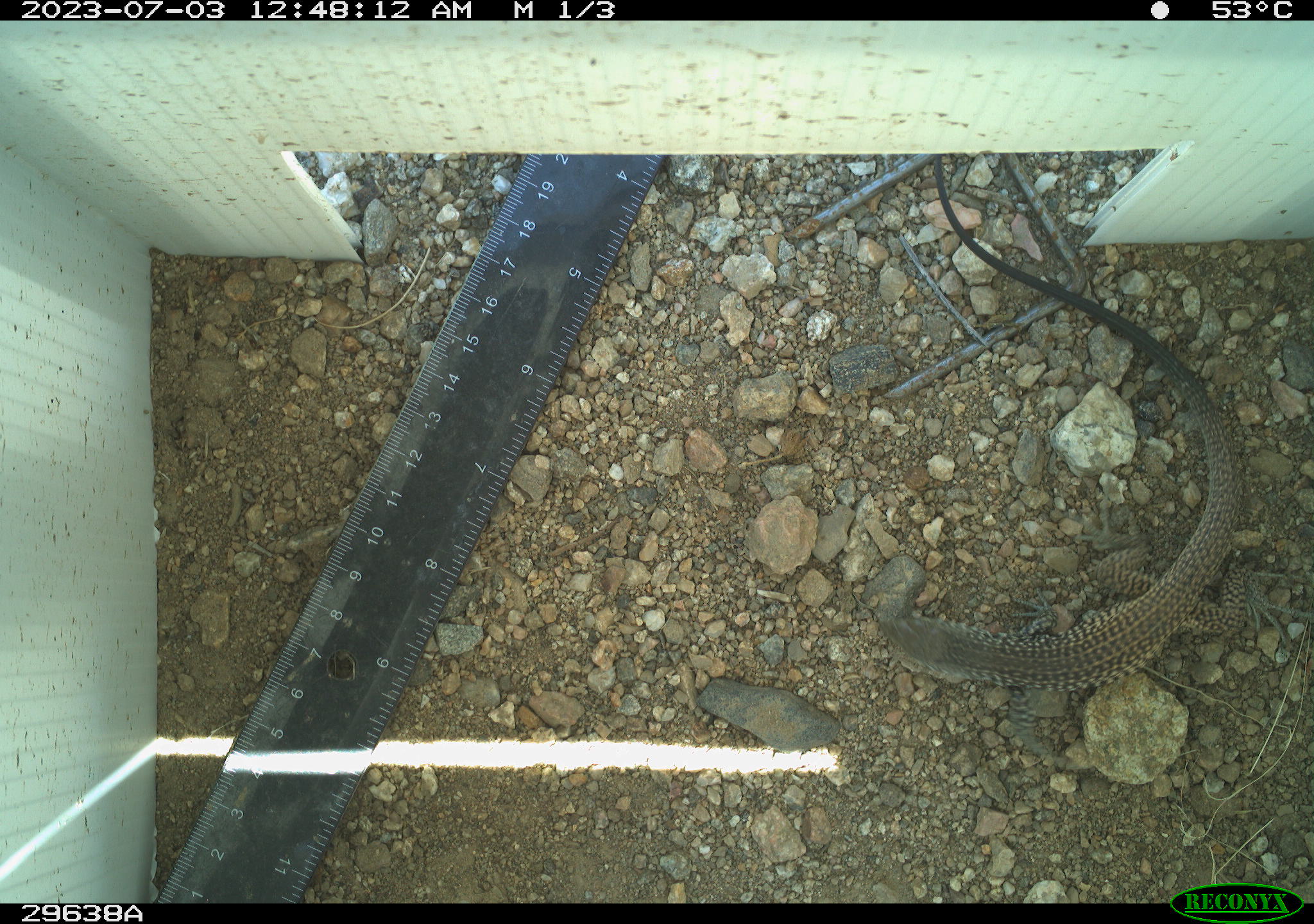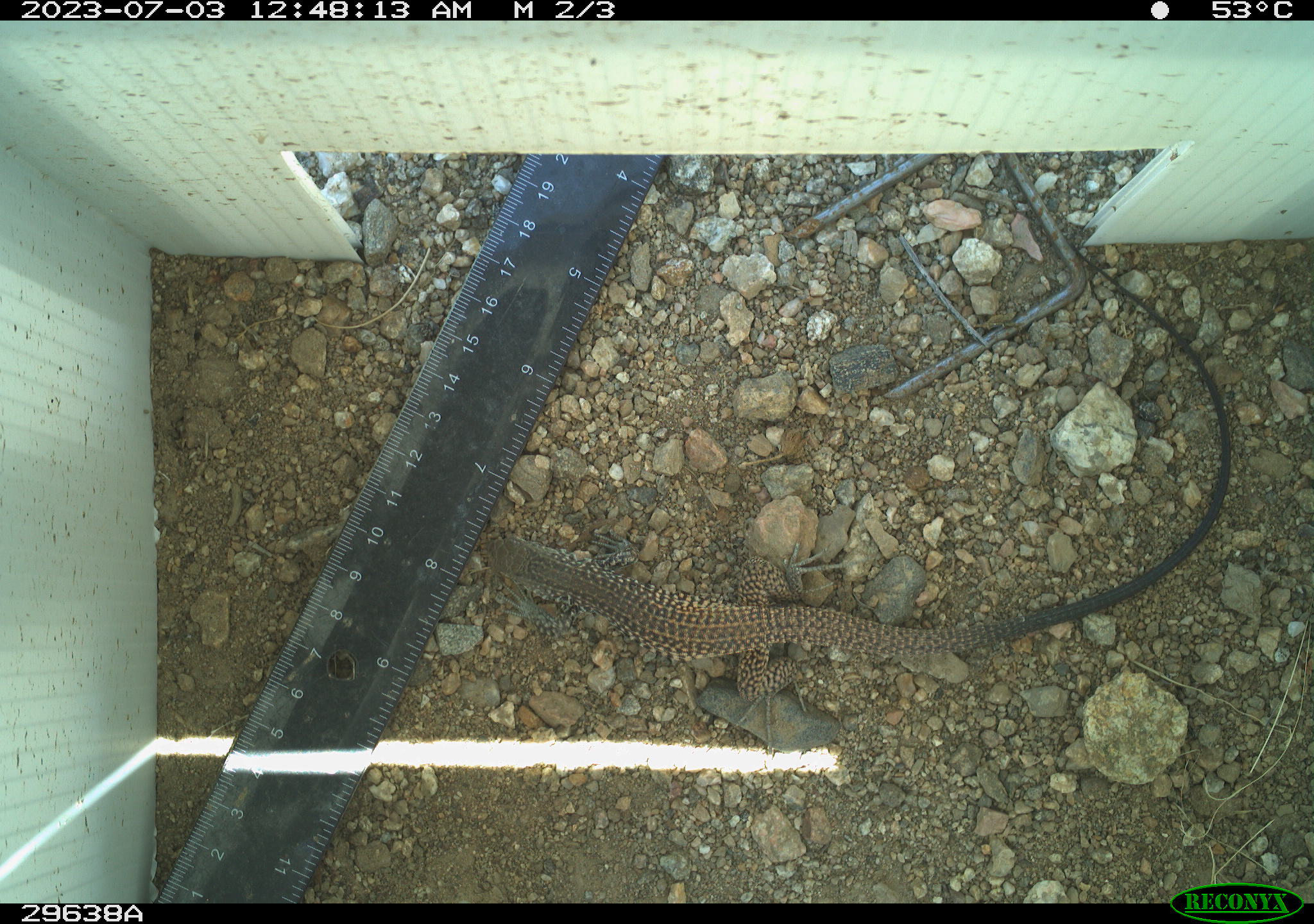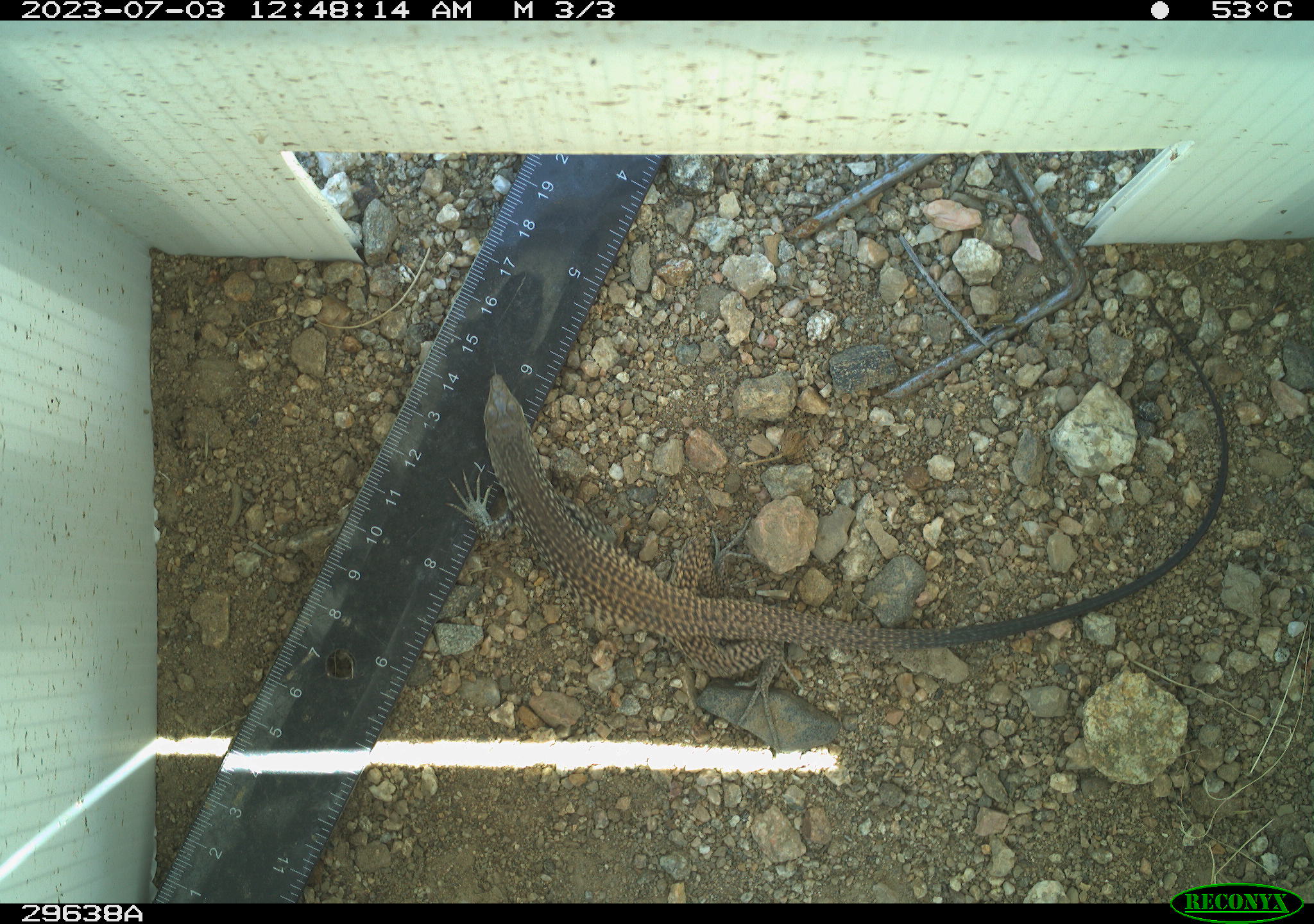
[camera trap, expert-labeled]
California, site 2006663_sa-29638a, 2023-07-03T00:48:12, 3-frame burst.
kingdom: Animalia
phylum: Chordata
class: Reptilia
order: Squamata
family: Teiidae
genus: Aspidoscelis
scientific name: Aspidoscelis tigris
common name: western whiptail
Western whiptail (Aspidoscelis tigris).